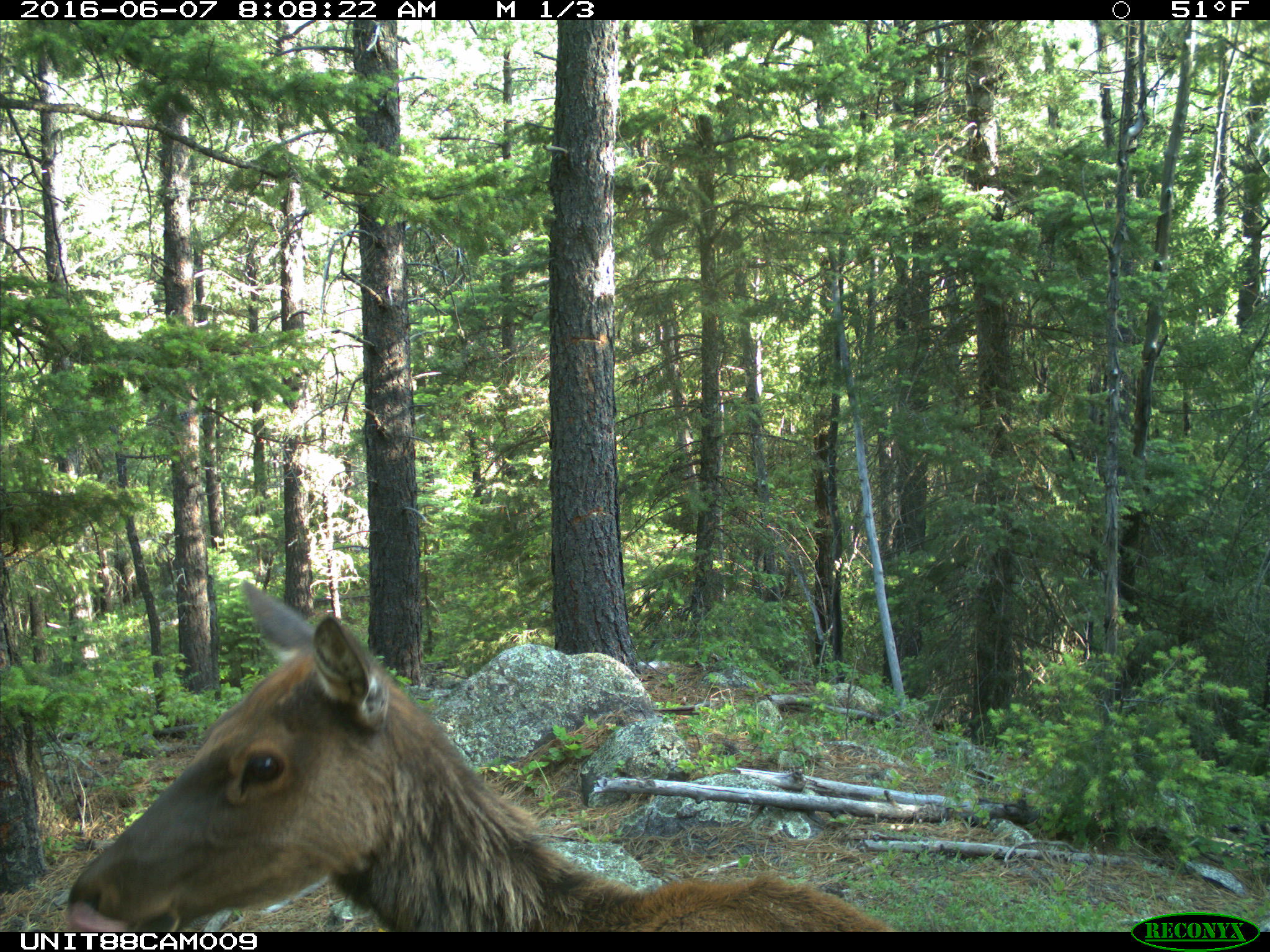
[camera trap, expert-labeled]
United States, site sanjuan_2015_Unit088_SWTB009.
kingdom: Animalia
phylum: Chordata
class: Mammalia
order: Artiodactyla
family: Cervidae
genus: Cervus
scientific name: Cervus elaphus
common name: red deer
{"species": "Cervus elaphus (red deer)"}